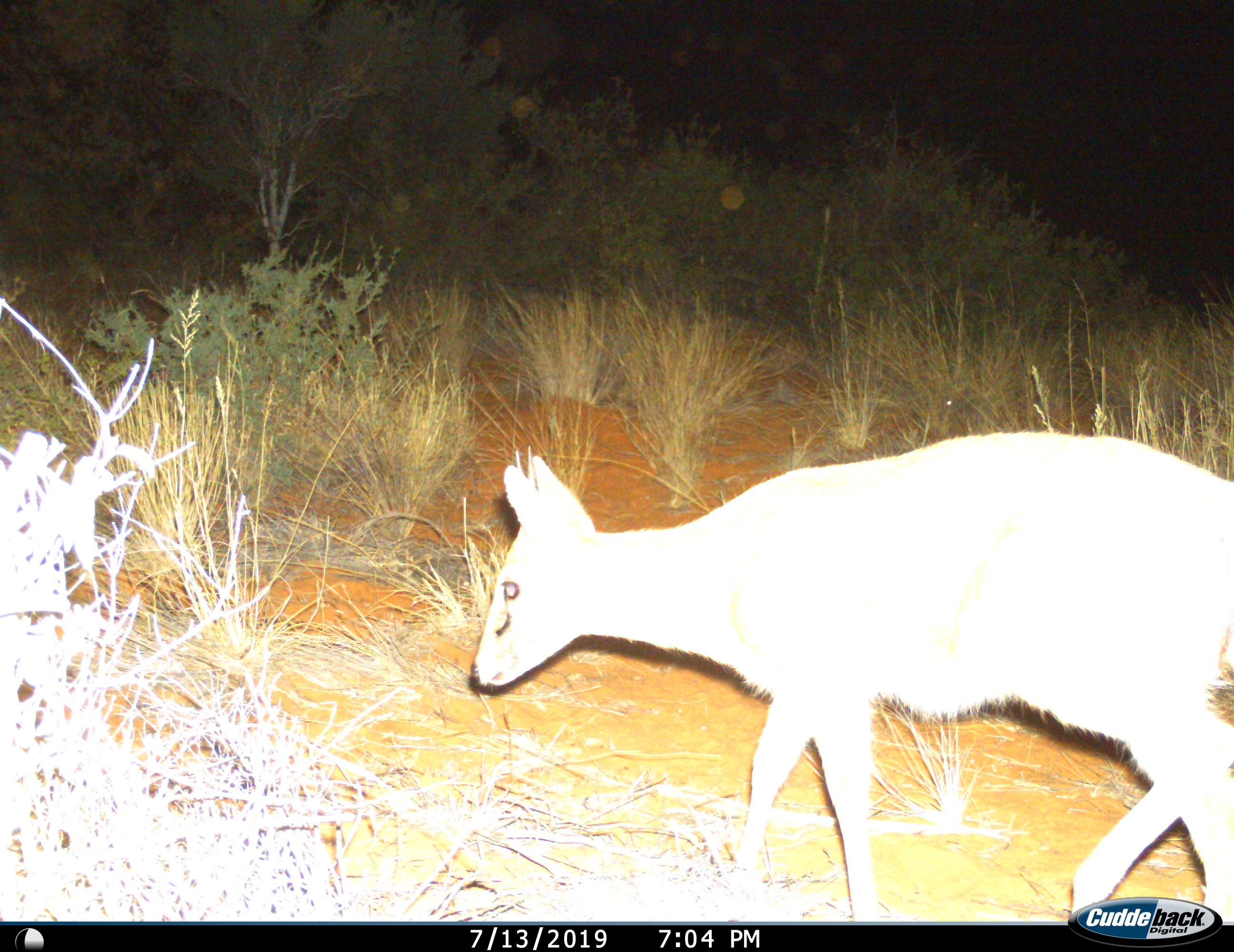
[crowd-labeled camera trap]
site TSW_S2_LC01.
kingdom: Animalia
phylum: Chordata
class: Mammalia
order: Artiodactyla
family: Bovidae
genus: Sylvicapra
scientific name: Sylvicapra grimmia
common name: common duiker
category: duikercommongrey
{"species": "duikercommongrey (common duiker) (Sylvicapra grimmia)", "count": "1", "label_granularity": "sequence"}